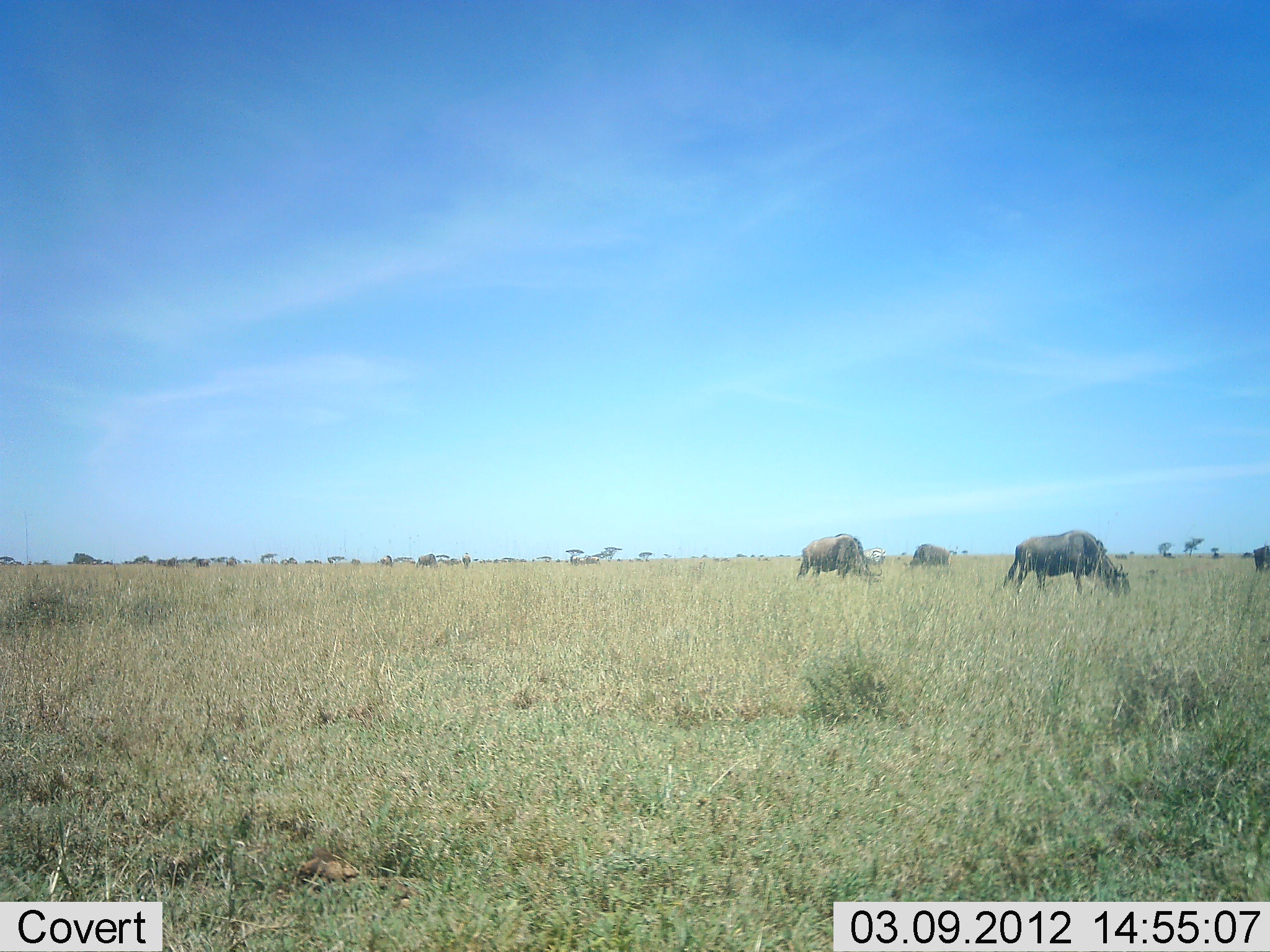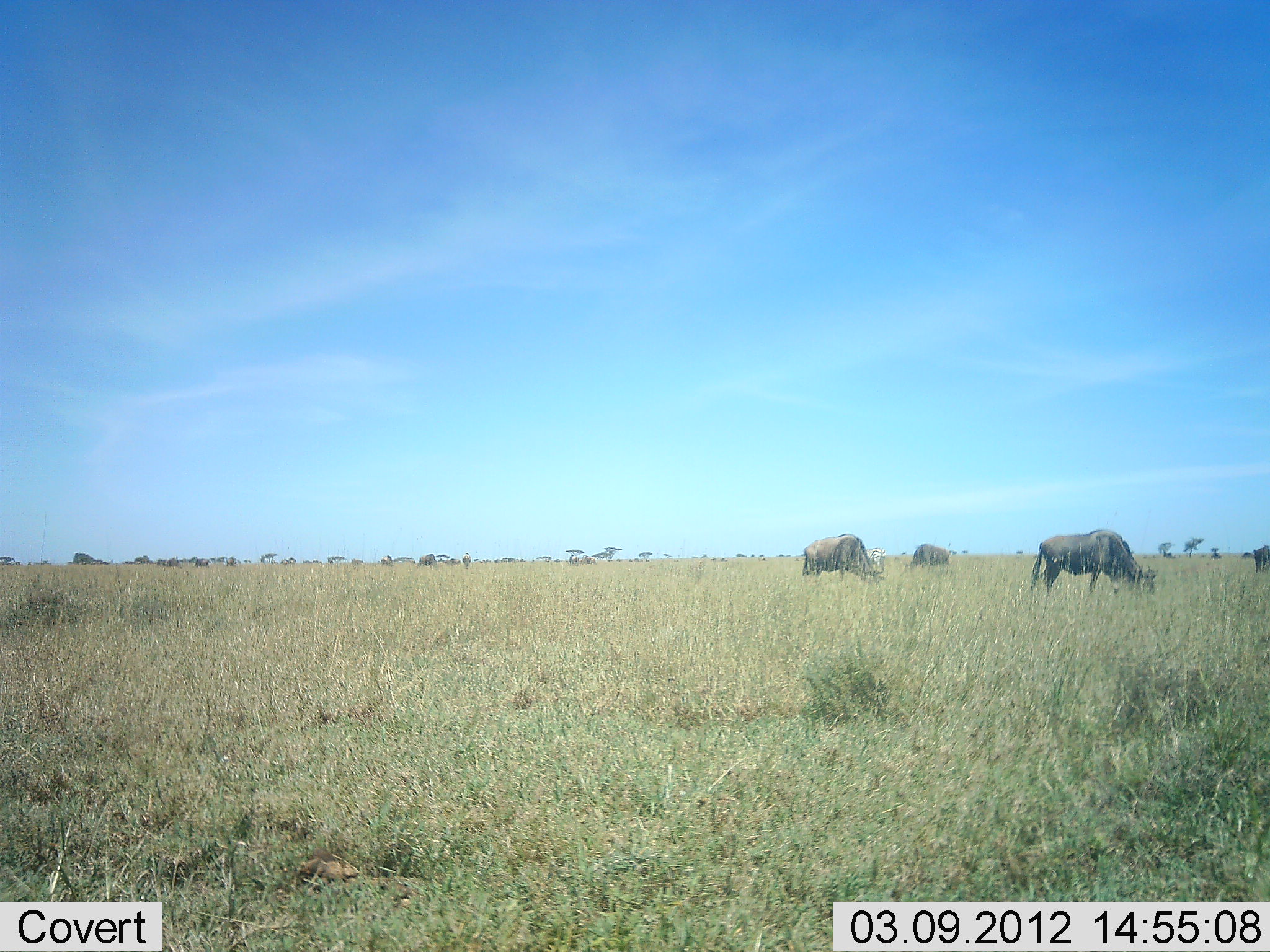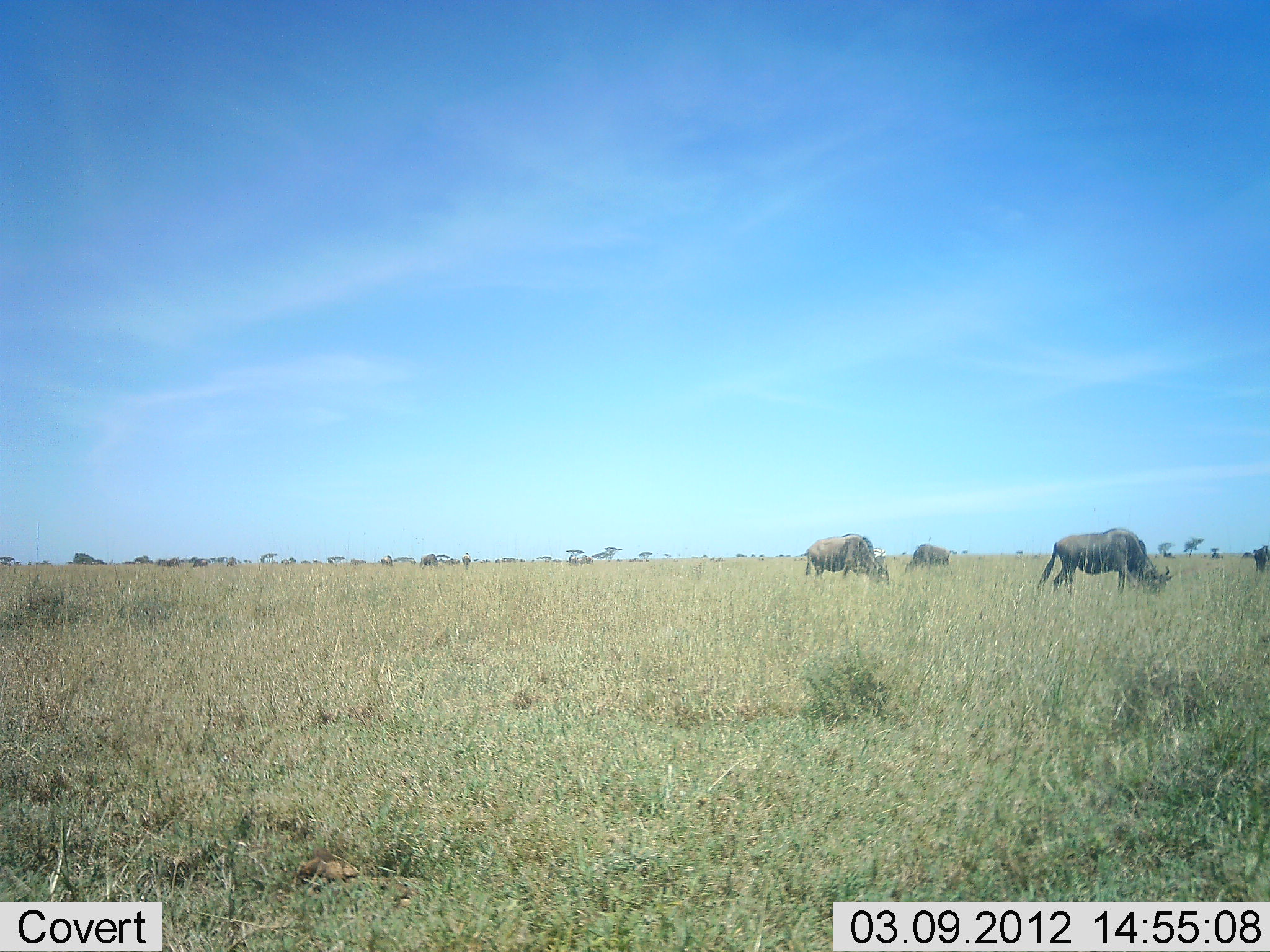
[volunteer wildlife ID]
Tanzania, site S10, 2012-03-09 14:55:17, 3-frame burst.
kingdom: Animalia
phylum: Chordata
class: Mammalia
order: Artiodactyla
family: Bovidae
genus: Connochaetes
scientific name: Connochaetes taurinus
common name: blue wildebeest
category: wildebeest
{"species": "wildebeest (blue wildebeest) (Connochaetes taurinus)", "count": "4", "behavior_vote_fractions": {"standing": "29%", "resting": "0%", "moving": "36%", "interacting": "0%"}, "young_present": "0%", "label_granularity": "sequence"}